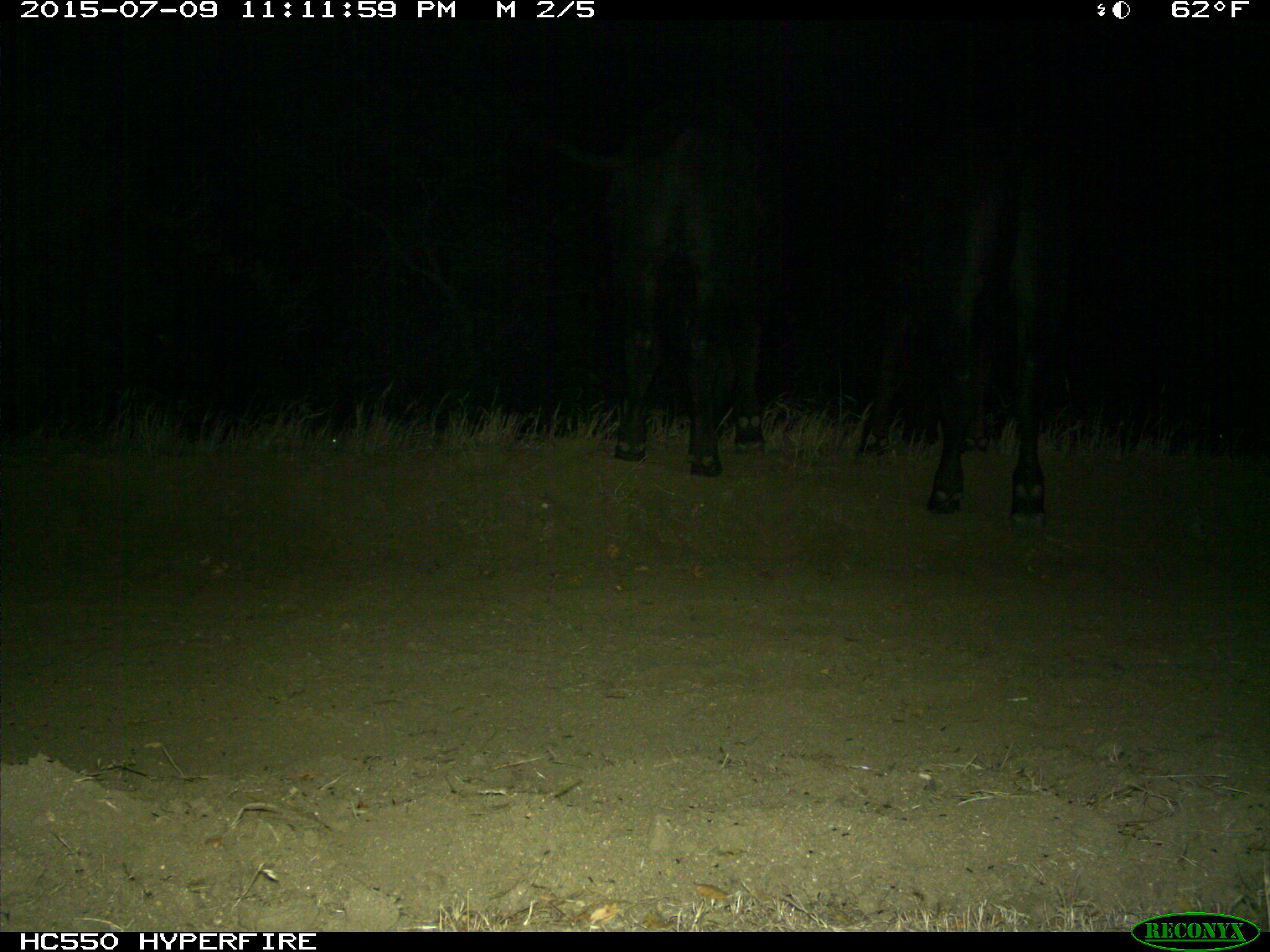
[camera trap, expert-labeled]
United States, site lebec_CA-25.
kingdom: Animalia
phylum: Chordata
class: Mammalia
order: Artiodactyla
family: Bovidae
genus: Bos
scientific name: Bos taurus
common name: domestic cow